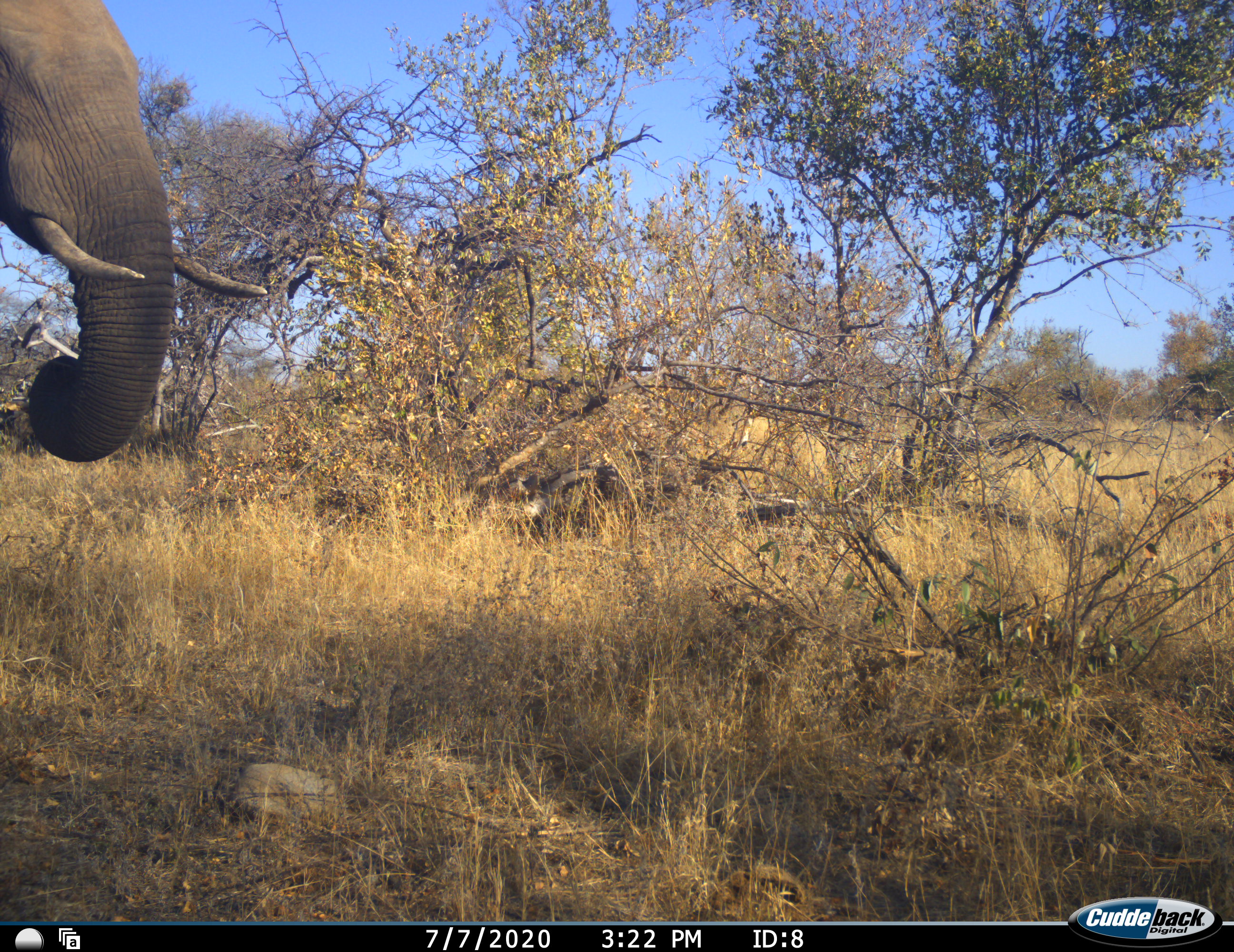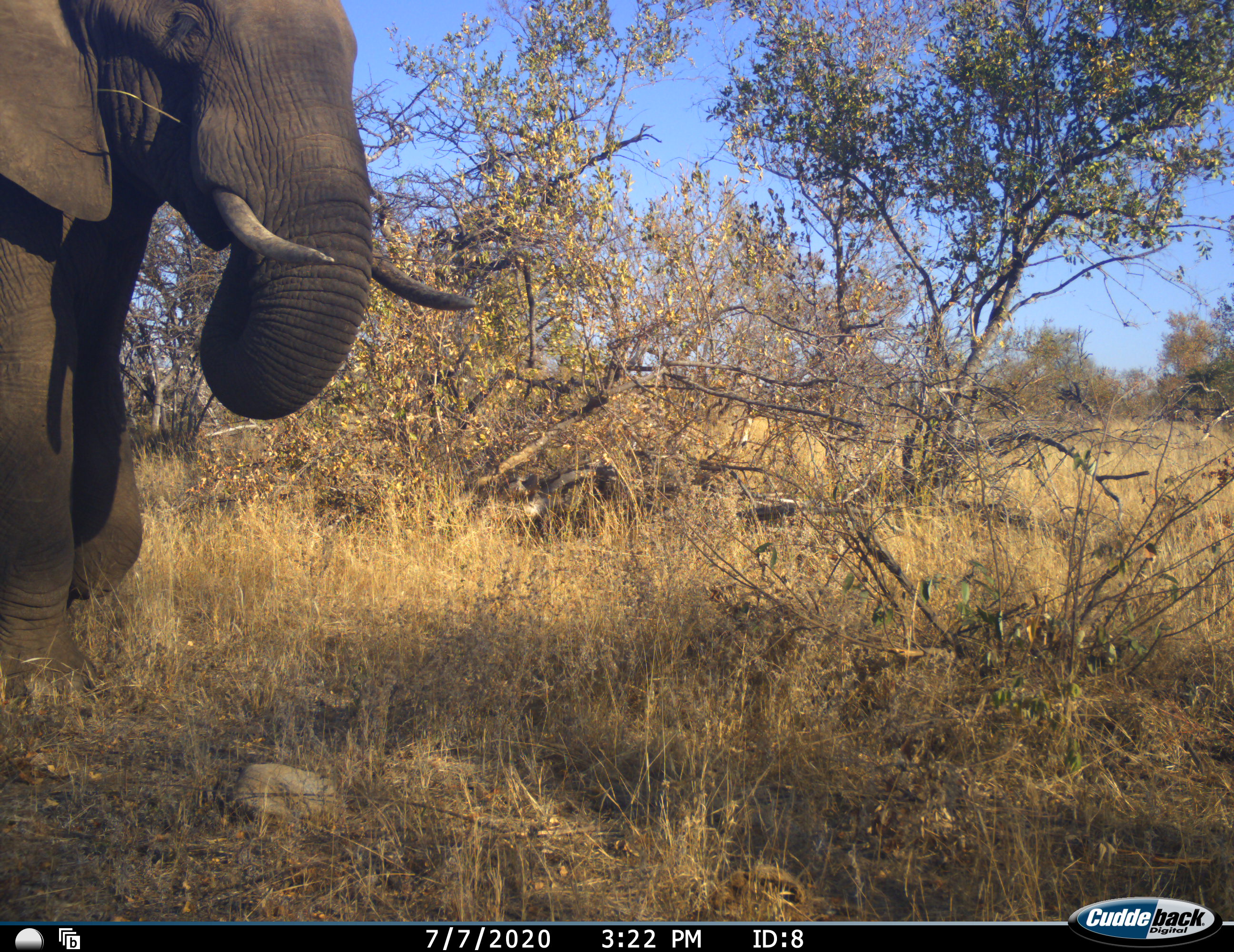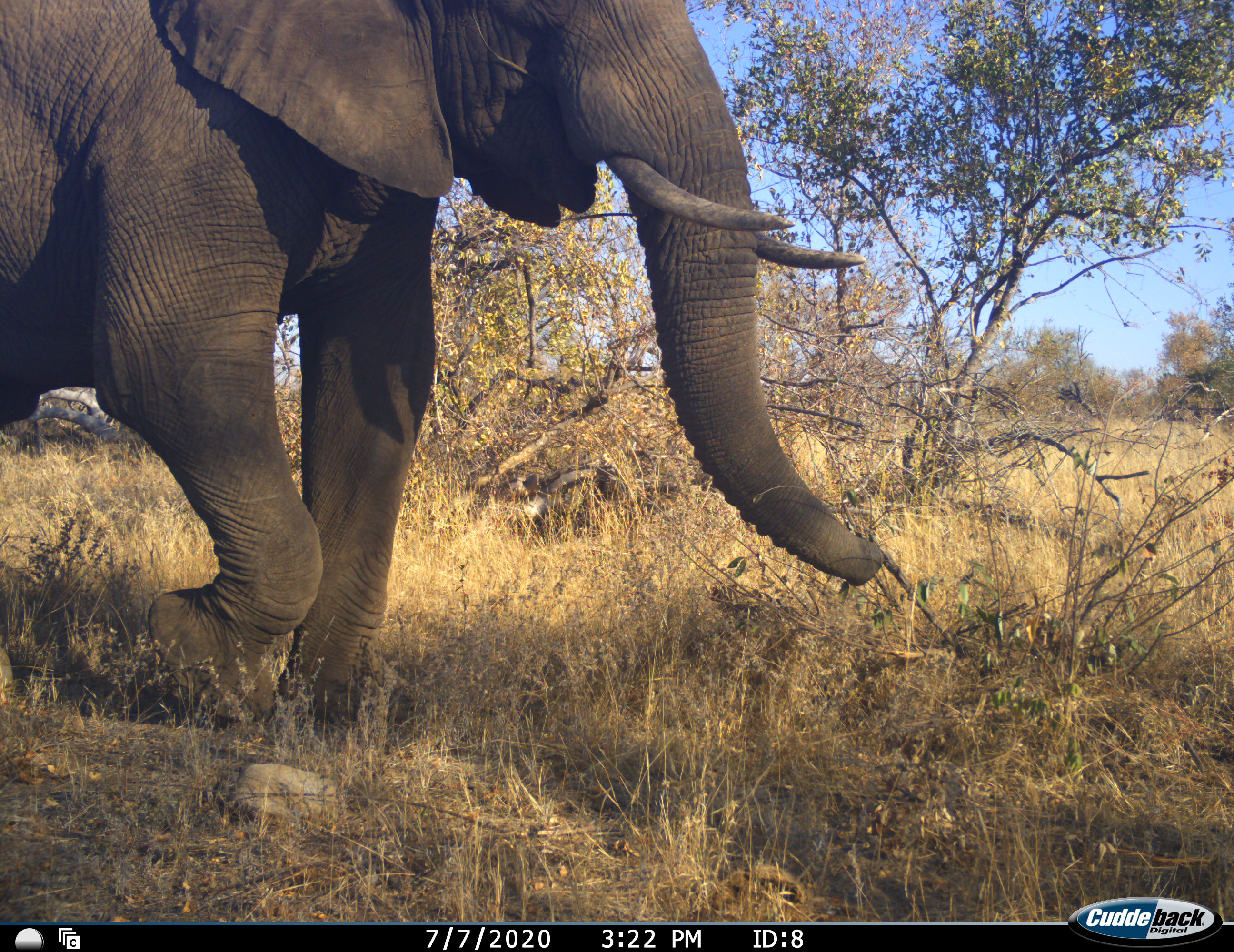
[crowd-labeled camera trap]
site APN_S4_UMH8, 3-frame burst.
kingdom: Animalia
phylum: Chordata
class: Mammalia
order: Proboscidea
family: Elephantidae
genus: Loxodonta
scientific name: Loxodonta africana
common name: african bush elephant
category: elephant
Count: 1.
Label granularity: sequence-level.